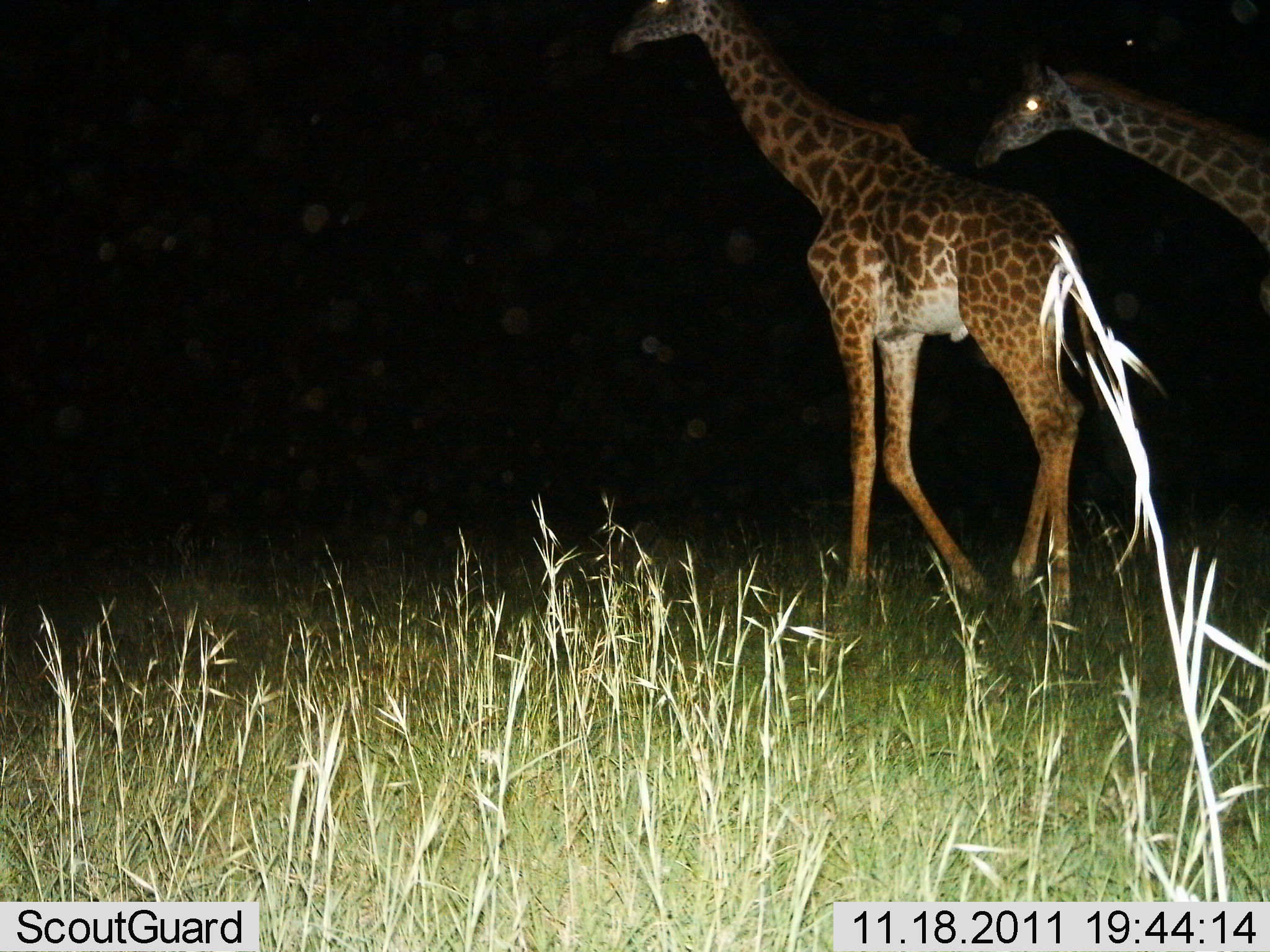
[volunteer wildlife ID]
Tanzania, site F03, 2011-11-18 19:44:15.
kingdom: Animalia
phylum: Chordata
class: Mammalia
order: Artiodactyla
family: Giraffidae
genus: Giraffa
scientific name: Giraffa camelopardalis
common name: giraffe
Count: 2.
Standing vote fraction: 42%.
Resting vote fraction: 0%.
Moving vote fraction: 67%.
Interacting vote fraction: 0%.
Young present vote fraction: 0%.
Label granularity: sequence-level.